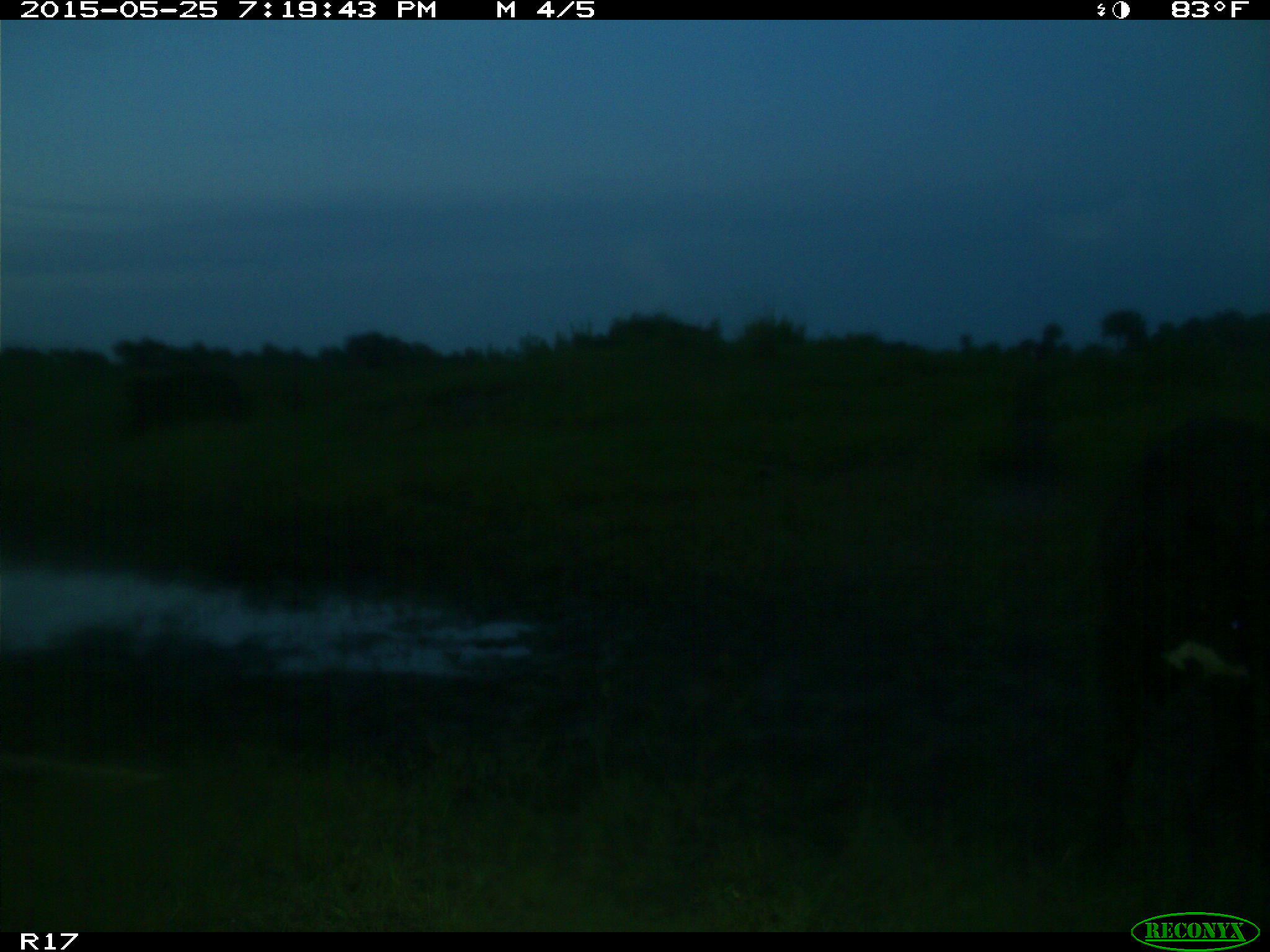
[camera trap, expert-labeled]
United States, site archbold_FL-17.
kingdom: Animalia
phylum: Chordata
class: Mammalia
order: Artiodactyla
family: Bovidae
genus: Bos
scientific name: Bos taurus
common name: domestic cow